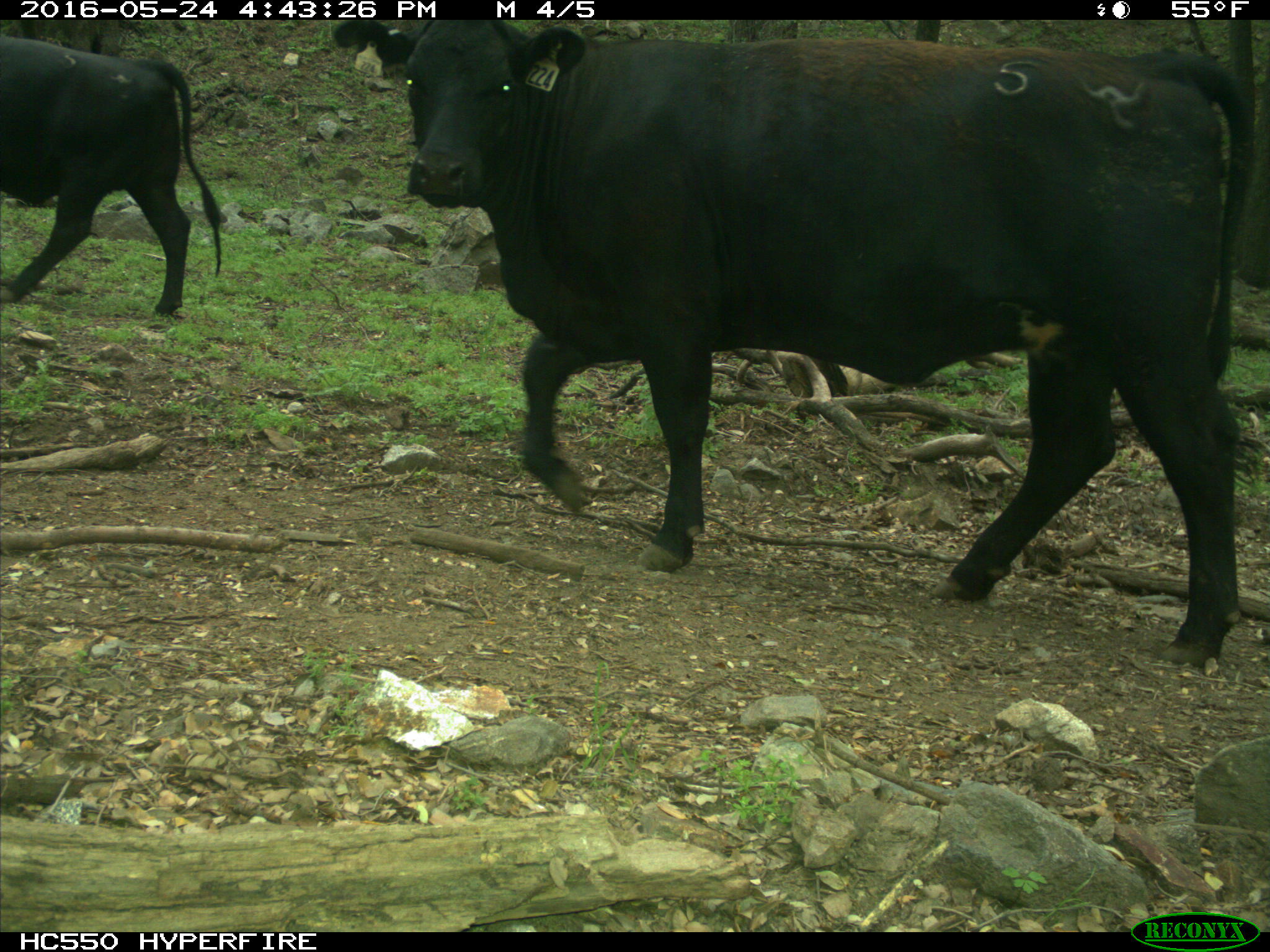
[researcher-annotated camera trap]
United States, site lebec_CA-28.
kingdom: Animalia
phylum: Chordata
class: Mammalia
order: Artiodactyla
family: Bovidae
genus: Bos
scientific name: Bos taurus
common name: domestic cow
Bos taurus (domestic cow).